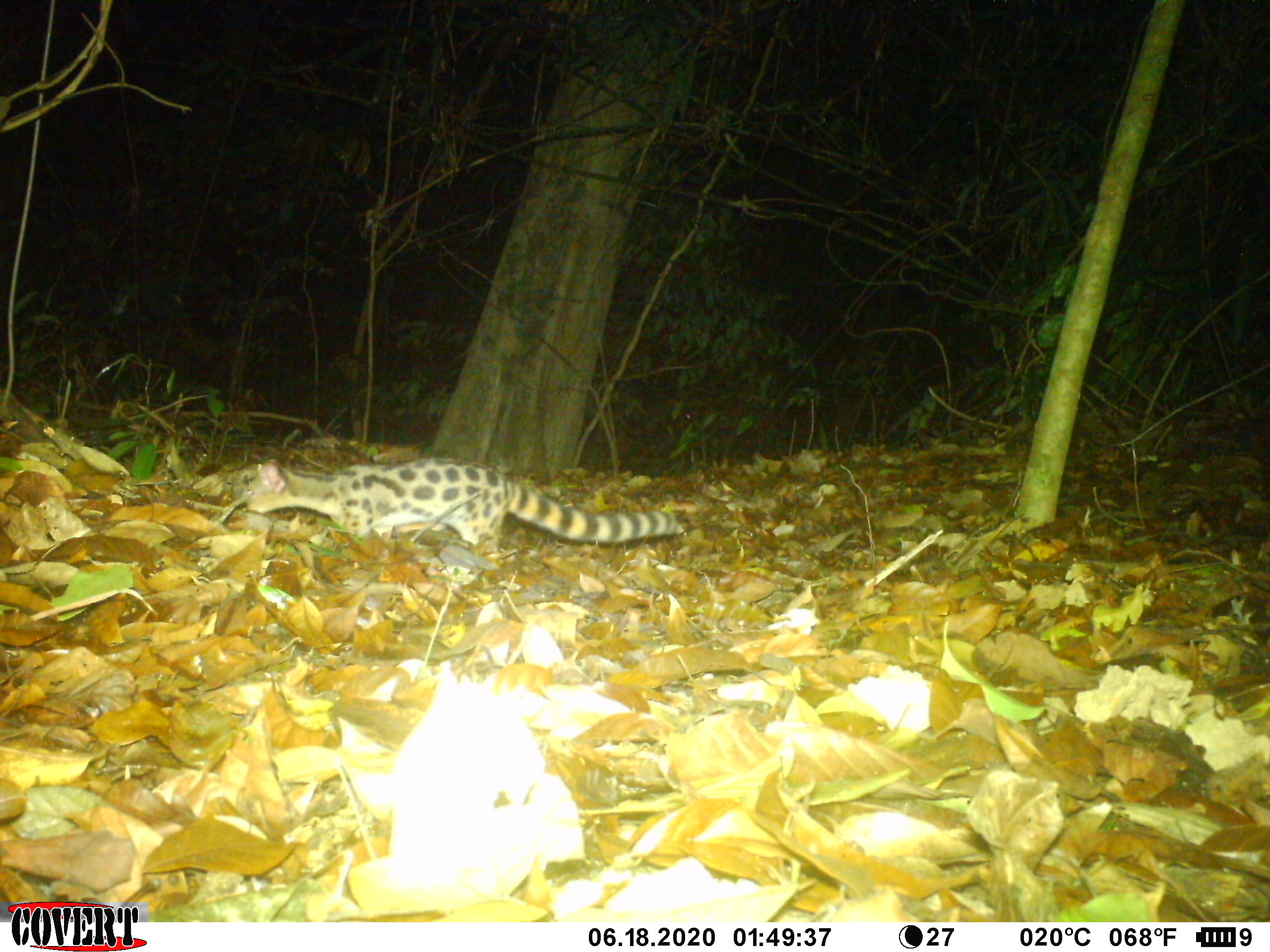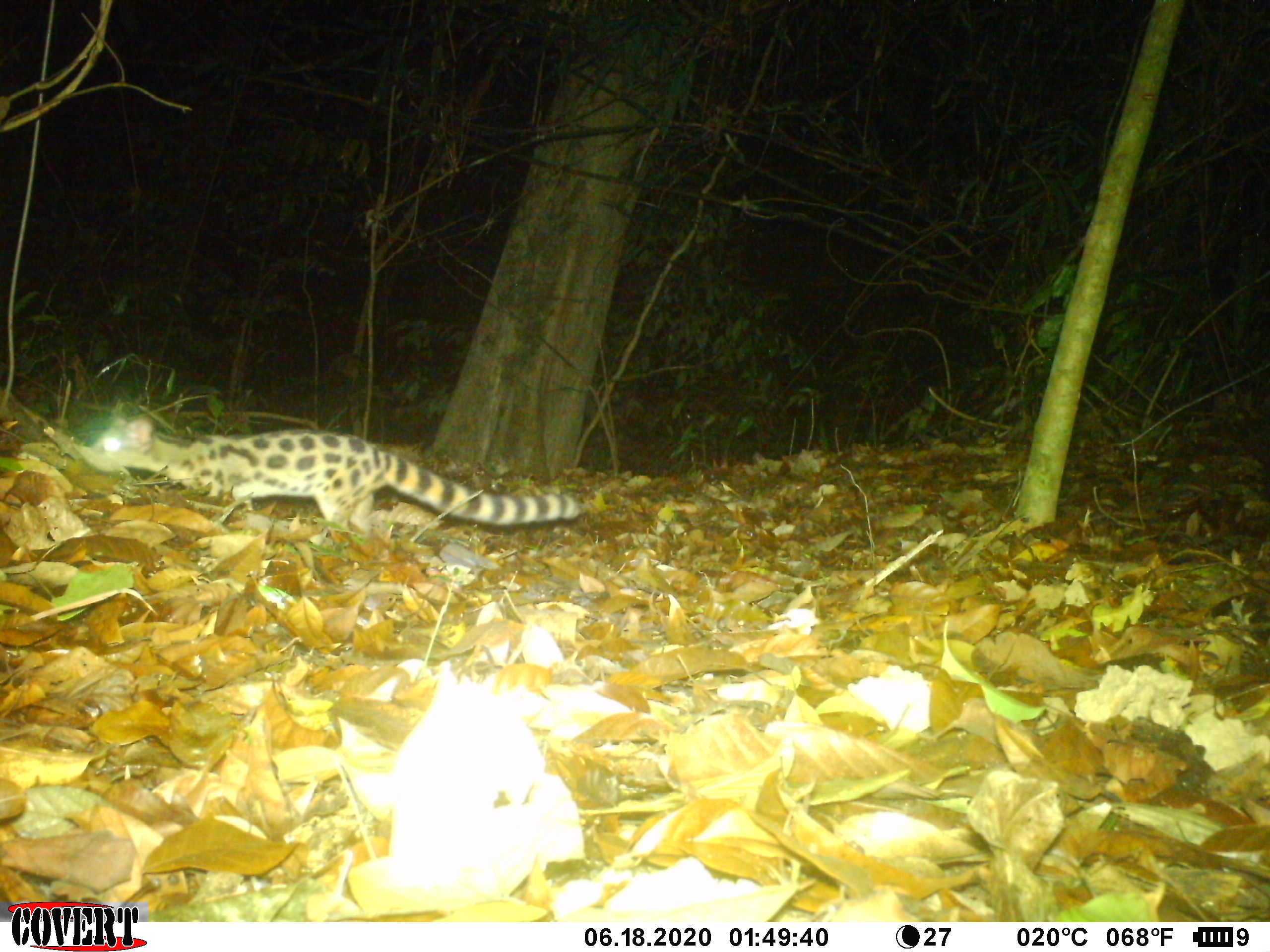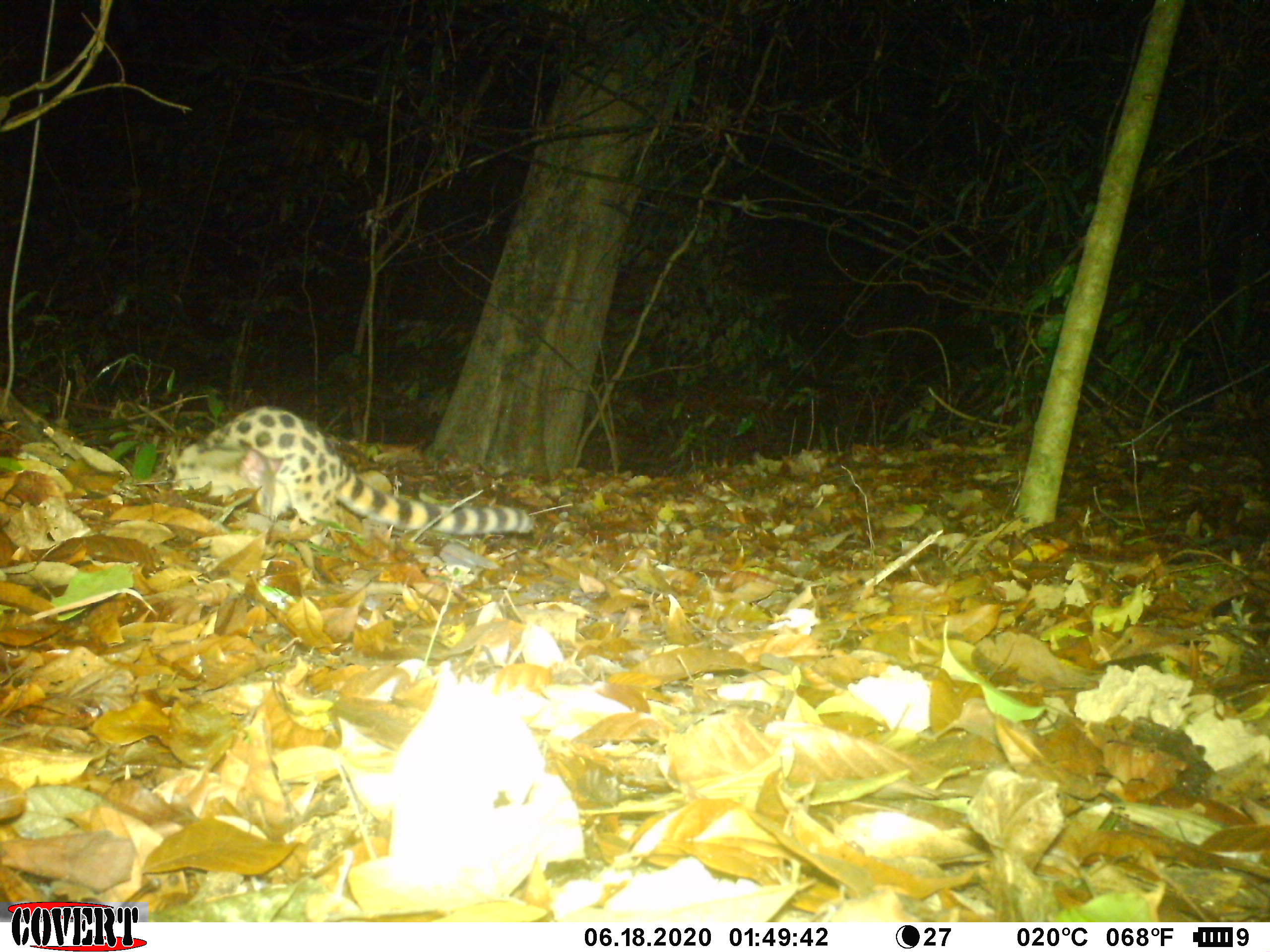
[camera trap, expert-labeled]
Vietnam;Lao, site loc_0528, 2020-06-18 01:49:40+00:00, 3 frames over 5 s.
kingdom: Animalia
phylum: Chordata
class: Mammalia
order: Carnivora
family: Prionodontidae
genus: Prionodon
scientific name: Prionodon pardicolor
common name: spotted linsang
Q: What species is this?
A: Spotted linsang (Prionodon pardicolor).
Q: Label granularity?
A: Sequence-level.